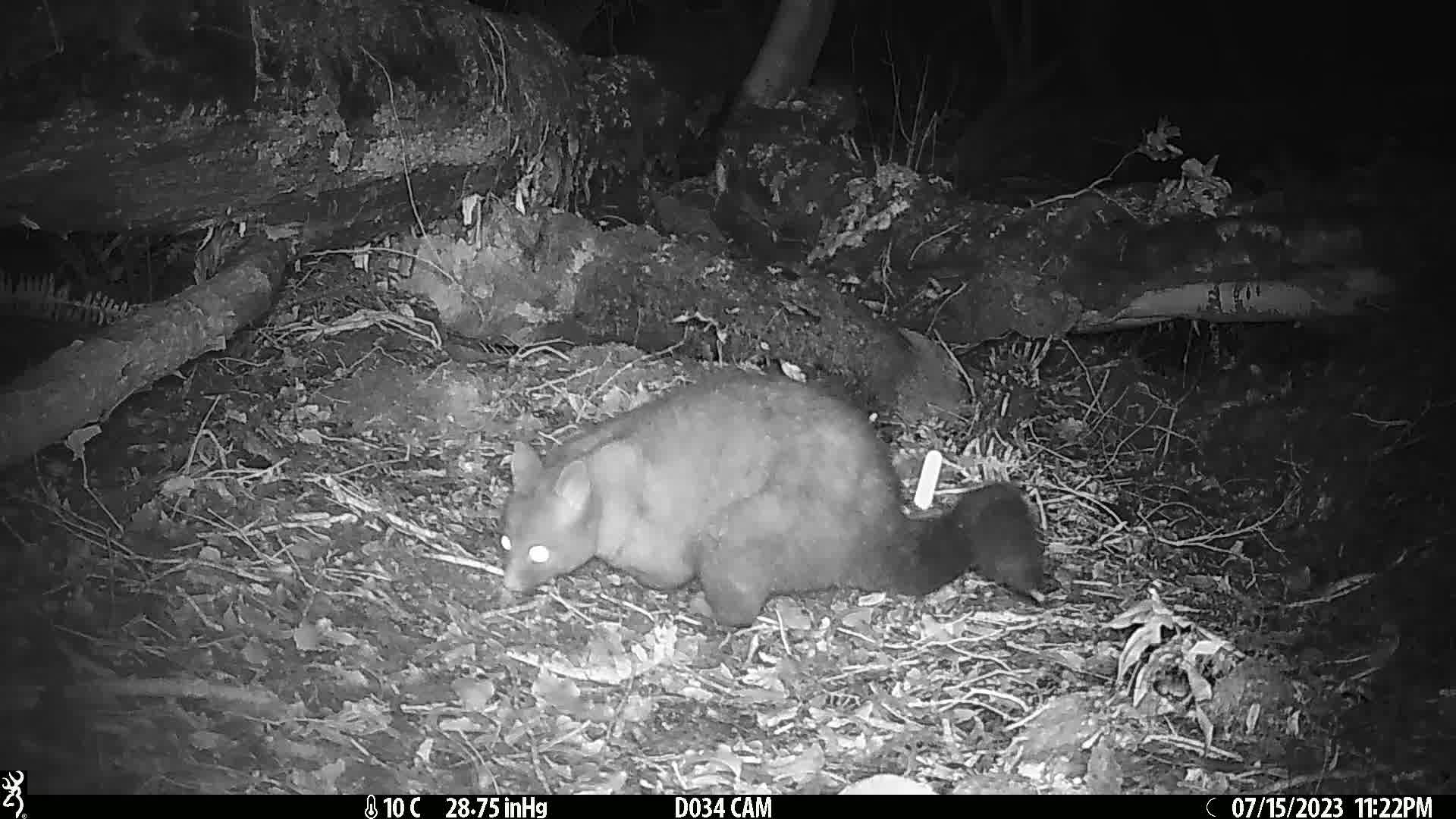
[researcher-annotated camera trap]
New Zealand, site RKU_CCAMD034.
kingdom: Animalia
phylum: Chordata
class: Mammalia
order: Diprotodontia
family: Phalangeridae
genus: Trichosurus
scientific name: Trichosurus vulpecula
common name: common brushtail possum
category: possum